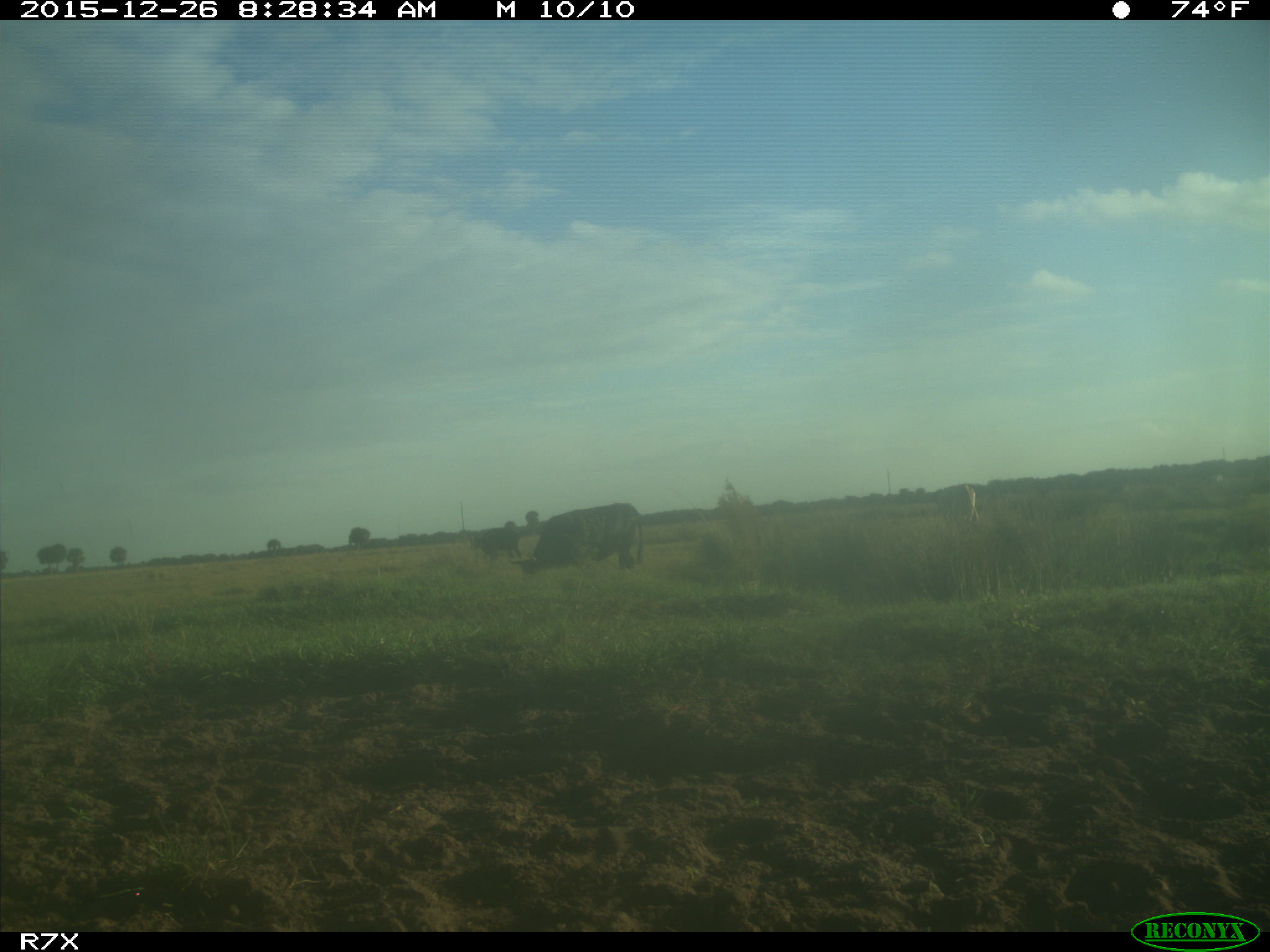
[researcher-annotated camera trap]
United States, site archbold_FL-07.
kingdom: Animalia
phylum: Chordata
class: Mammalia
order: Artiodactyla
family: Bovidae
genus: Bos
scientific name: Bos taurus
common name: domestic cow